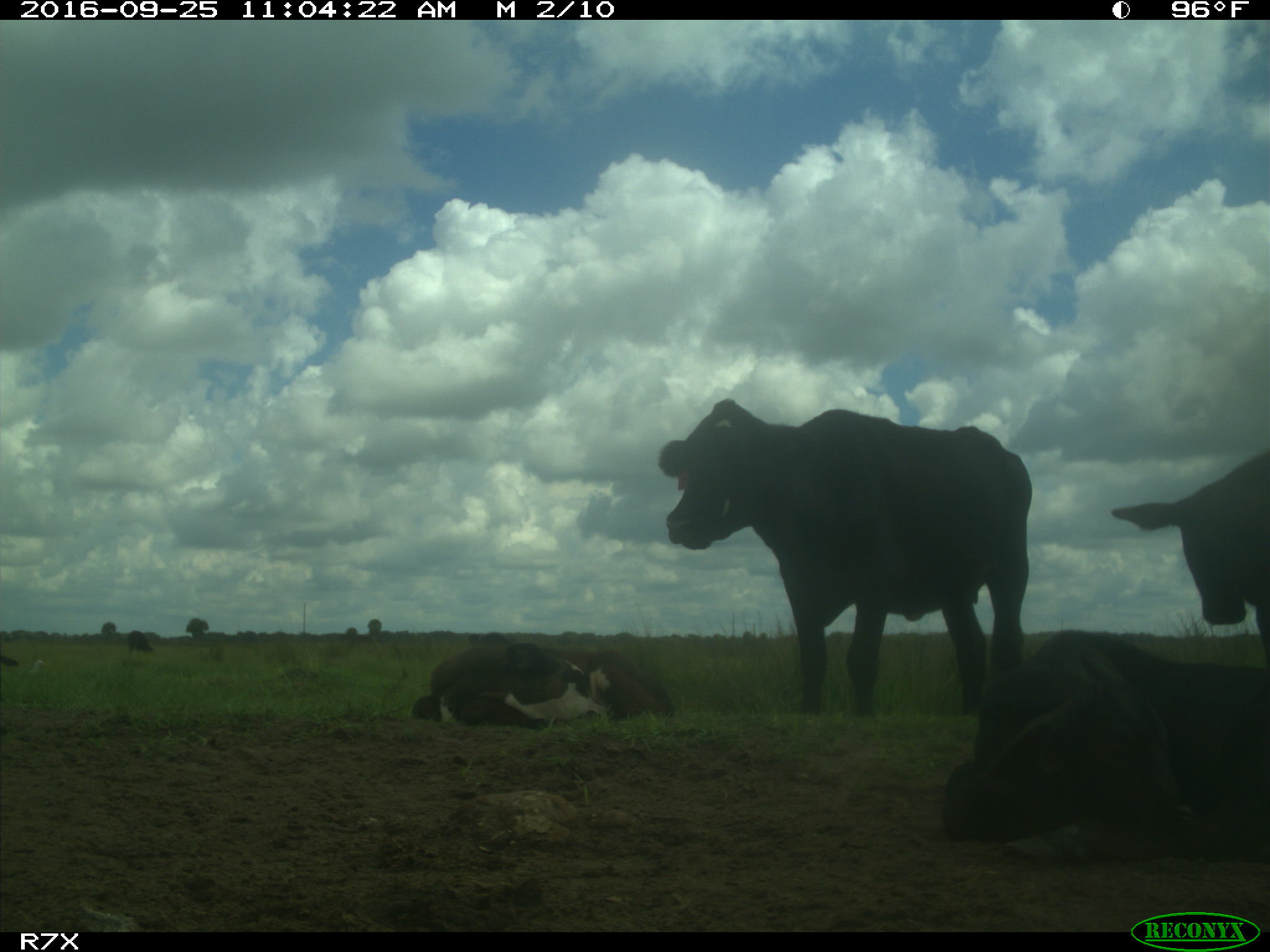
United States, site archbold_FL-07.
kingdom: Animalia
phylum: Chordata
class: Mammalia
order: Artiodactyla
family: Bovidae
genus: Bos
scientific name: Bos taurus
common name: domestic cow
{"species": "Bos taurus (domestic cow)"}